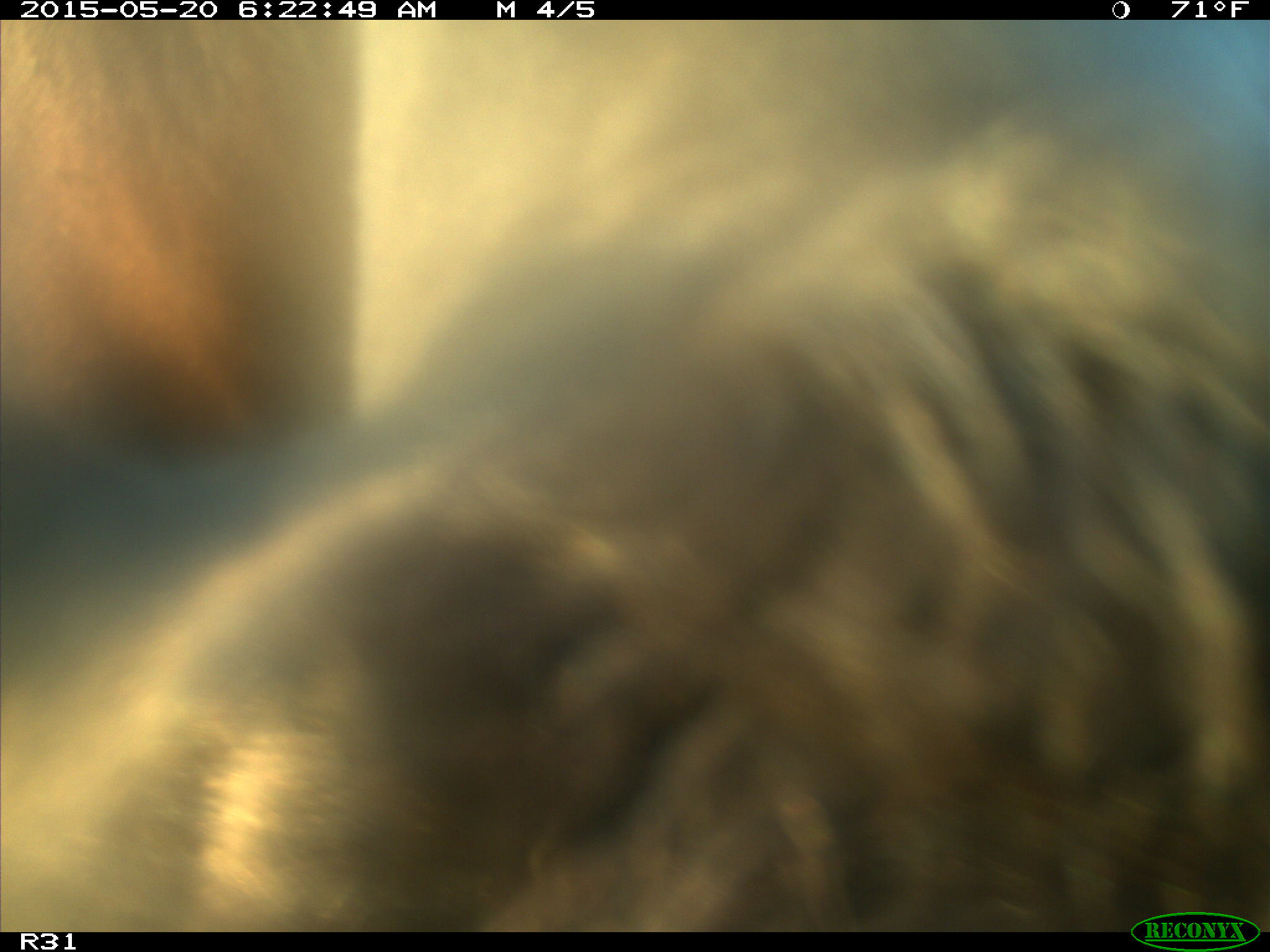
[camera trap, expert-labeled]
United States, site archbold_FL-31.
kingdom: Animalia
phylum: Chordata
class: Mammalia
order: Artiodactyla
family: Bovidae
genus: Bos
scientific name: Bos taurus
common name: domestic cow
Bos taurus (domestic cow).